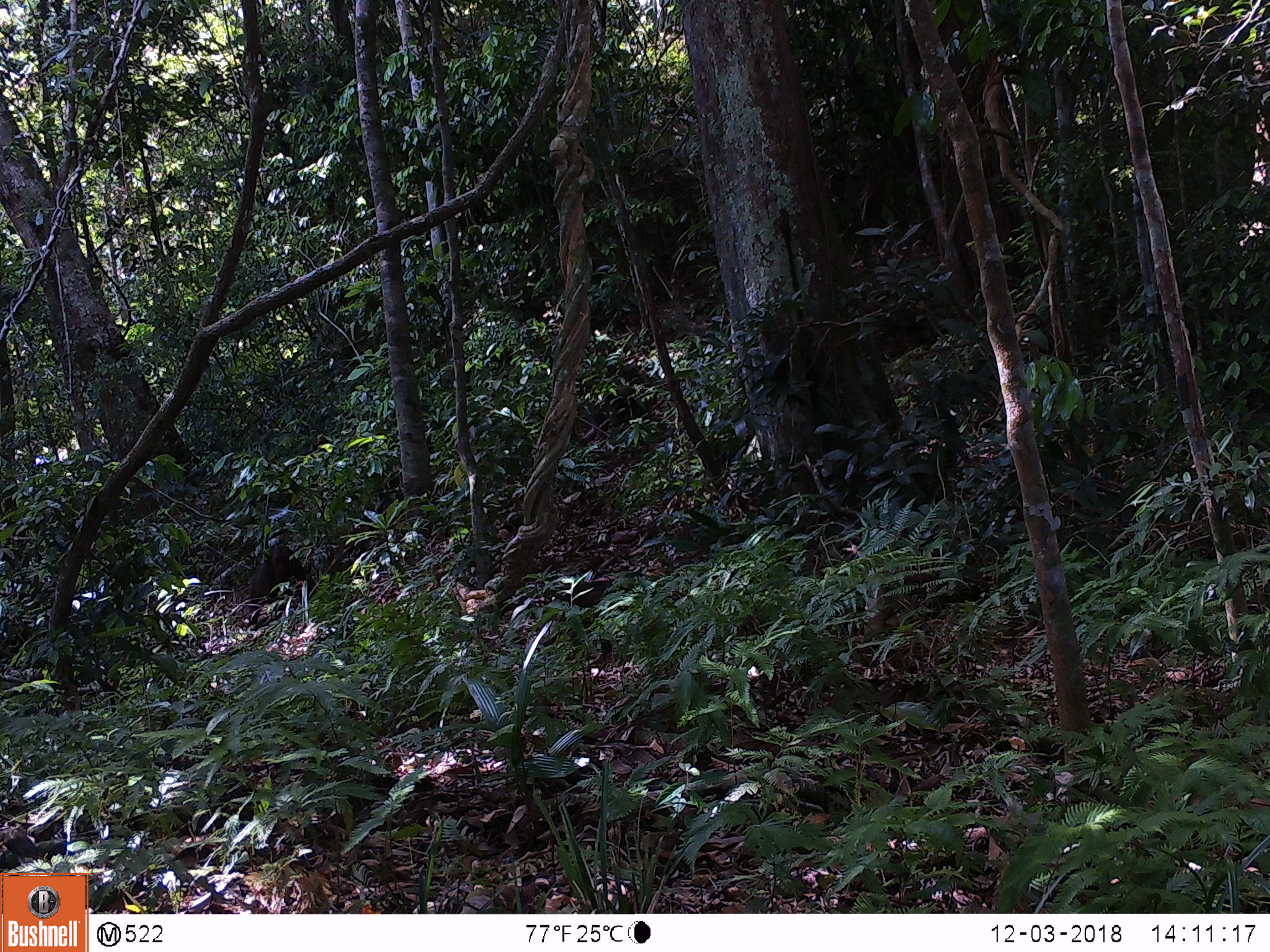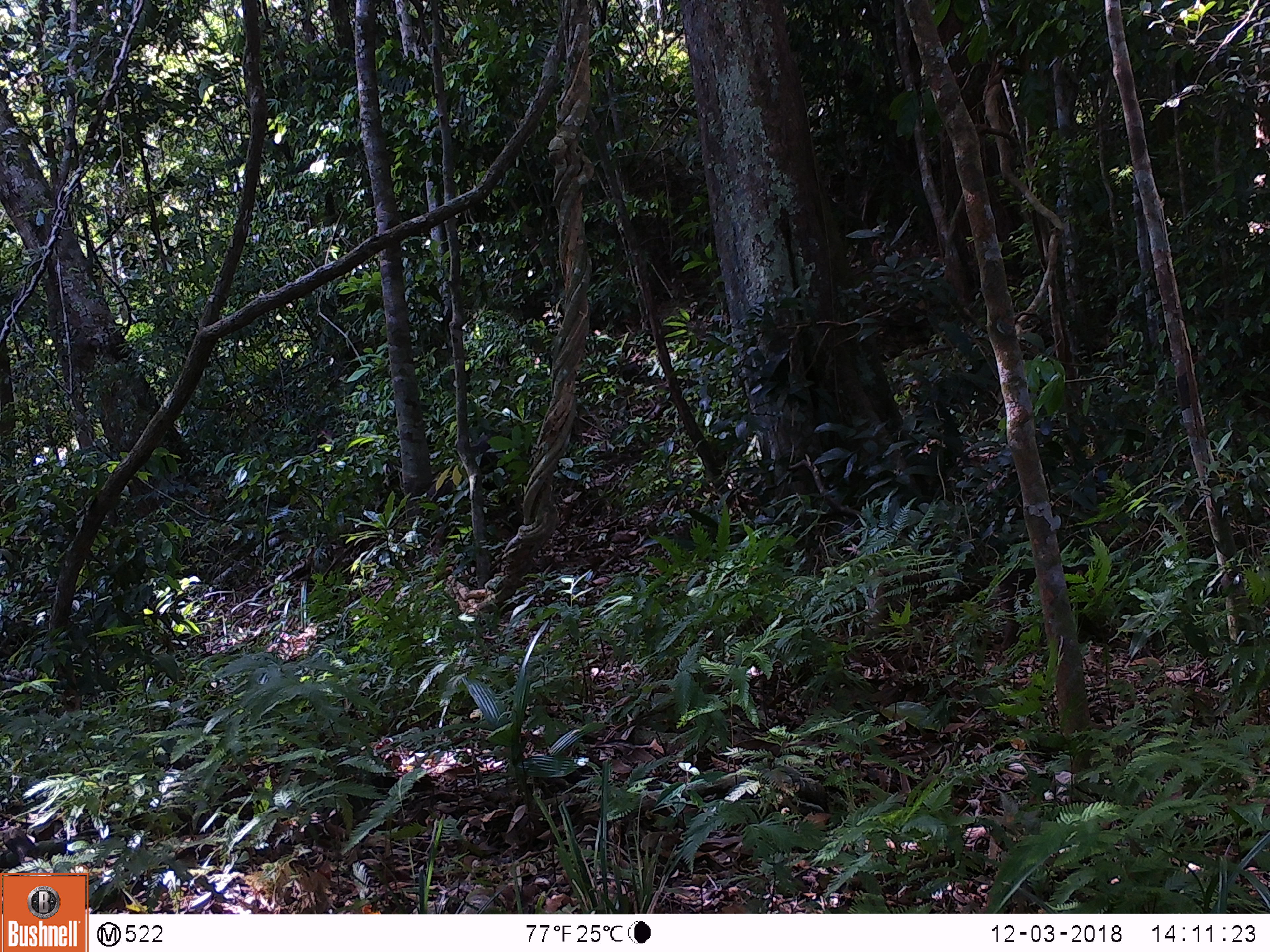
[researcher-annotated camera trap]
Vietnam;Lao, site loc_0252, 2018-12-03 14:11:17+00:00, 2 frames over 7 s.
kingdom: Animalia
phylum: Chordata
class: Mammalia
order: Primates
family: Cercopithecidae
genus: Macaca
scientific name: Macaca arctoides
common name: stump-tailed macaque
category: stump tailed macaque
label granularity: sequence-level